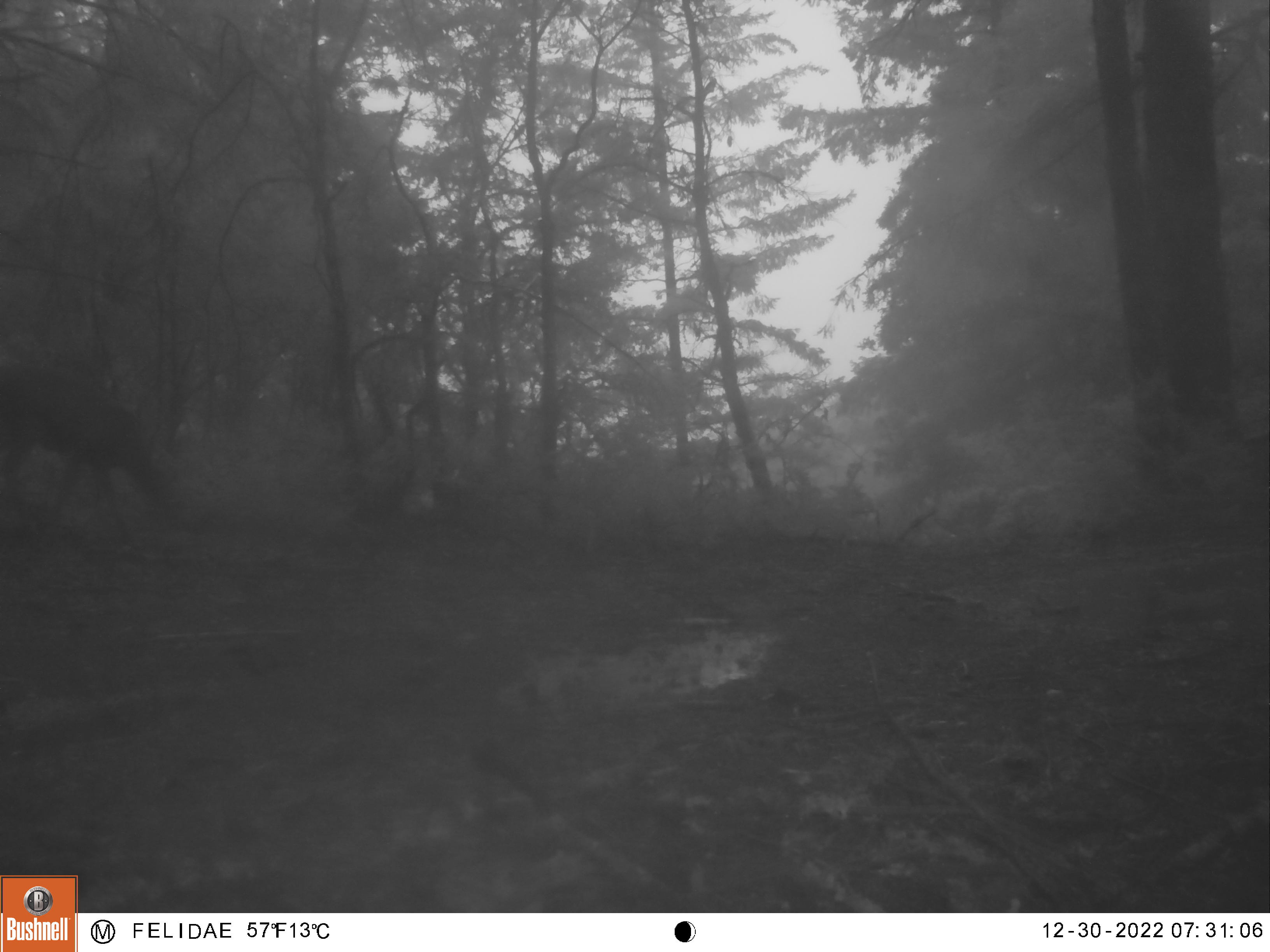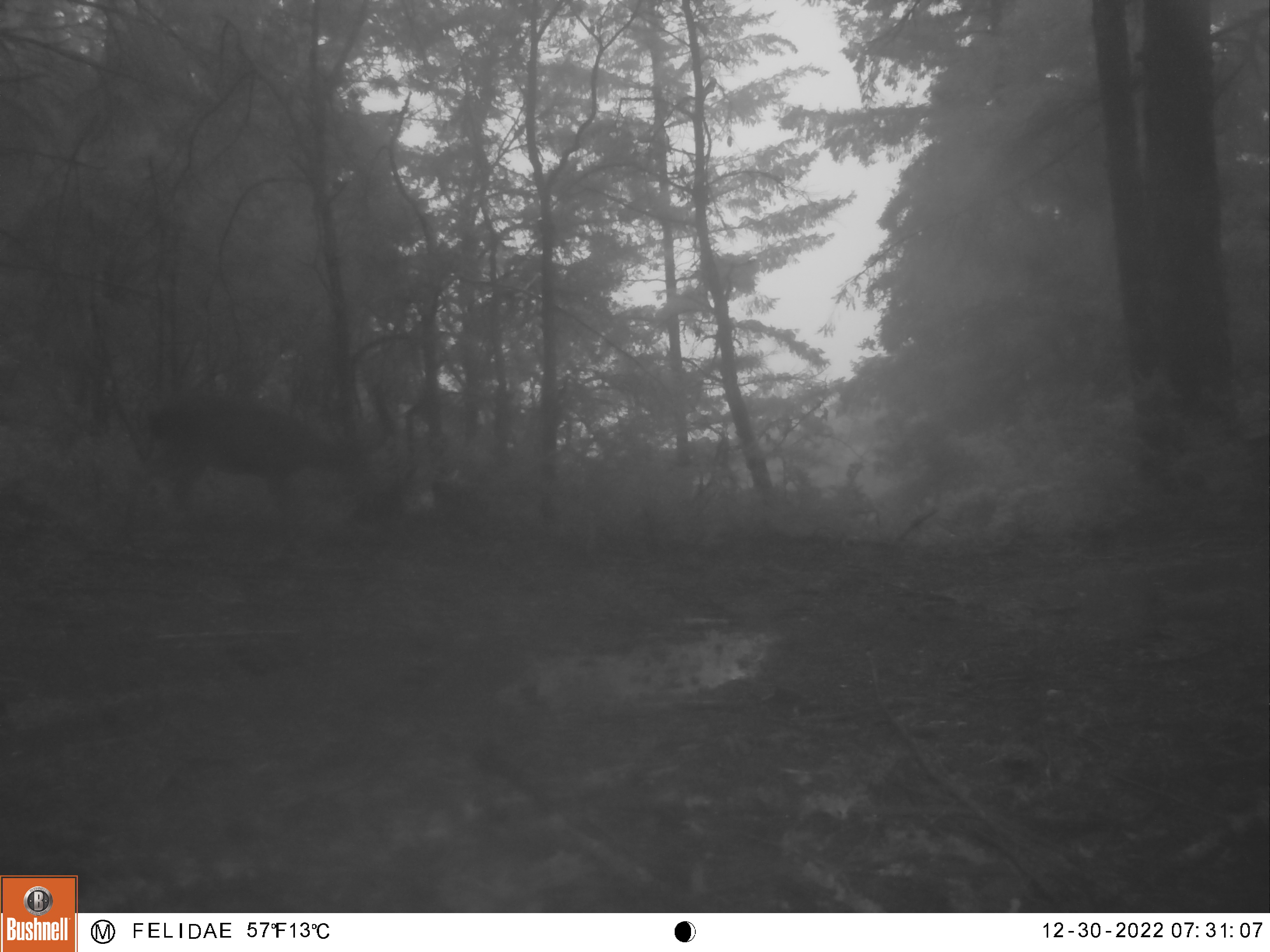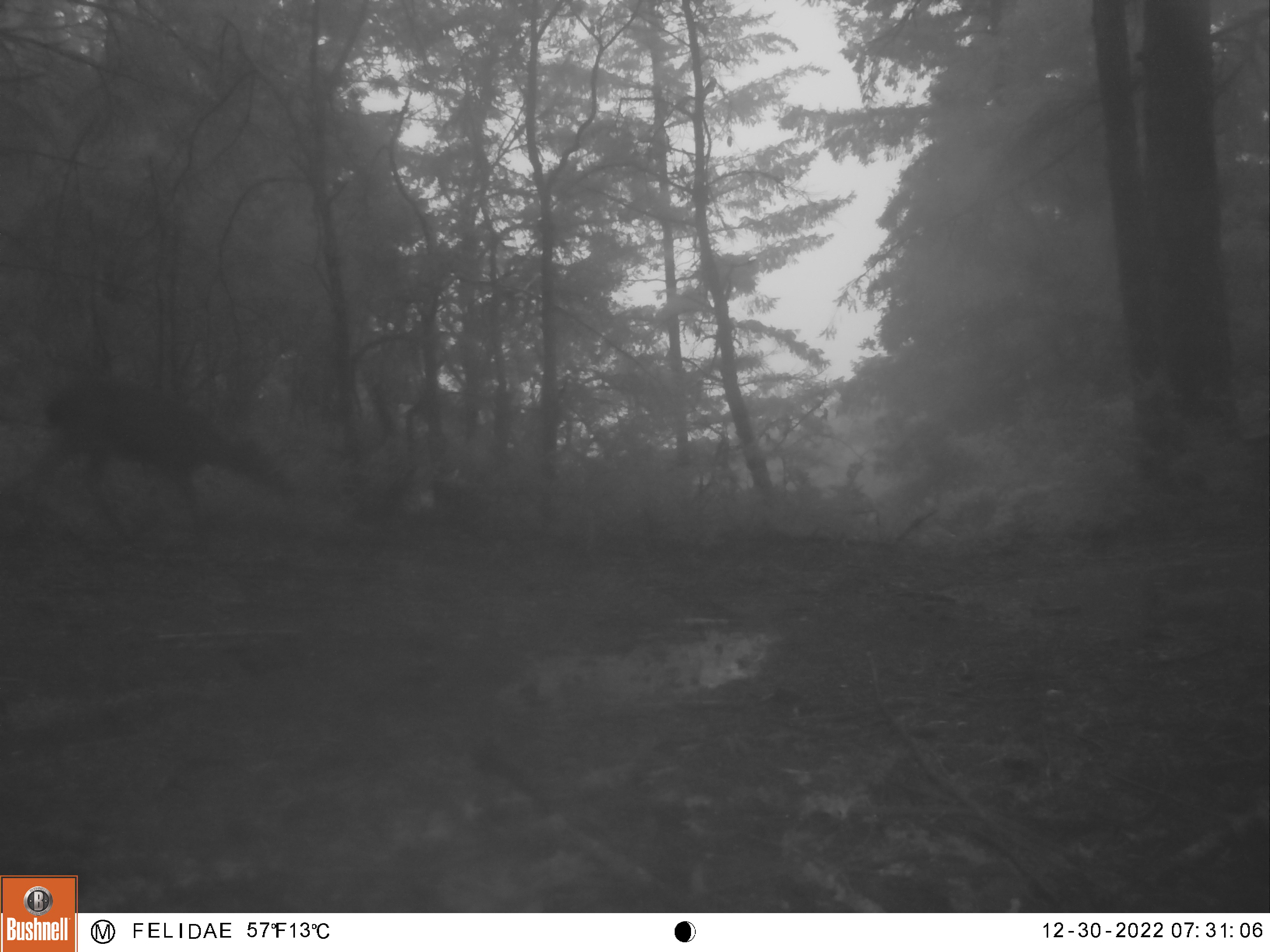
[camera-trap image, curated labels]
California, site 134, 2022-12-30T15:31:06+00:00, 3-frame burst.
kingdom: Animalia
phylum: Chordata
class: Mammalia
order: Artiodactyla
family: Cervidae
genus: Odocoileus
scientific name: Odocoileus hemionus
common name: mule deer